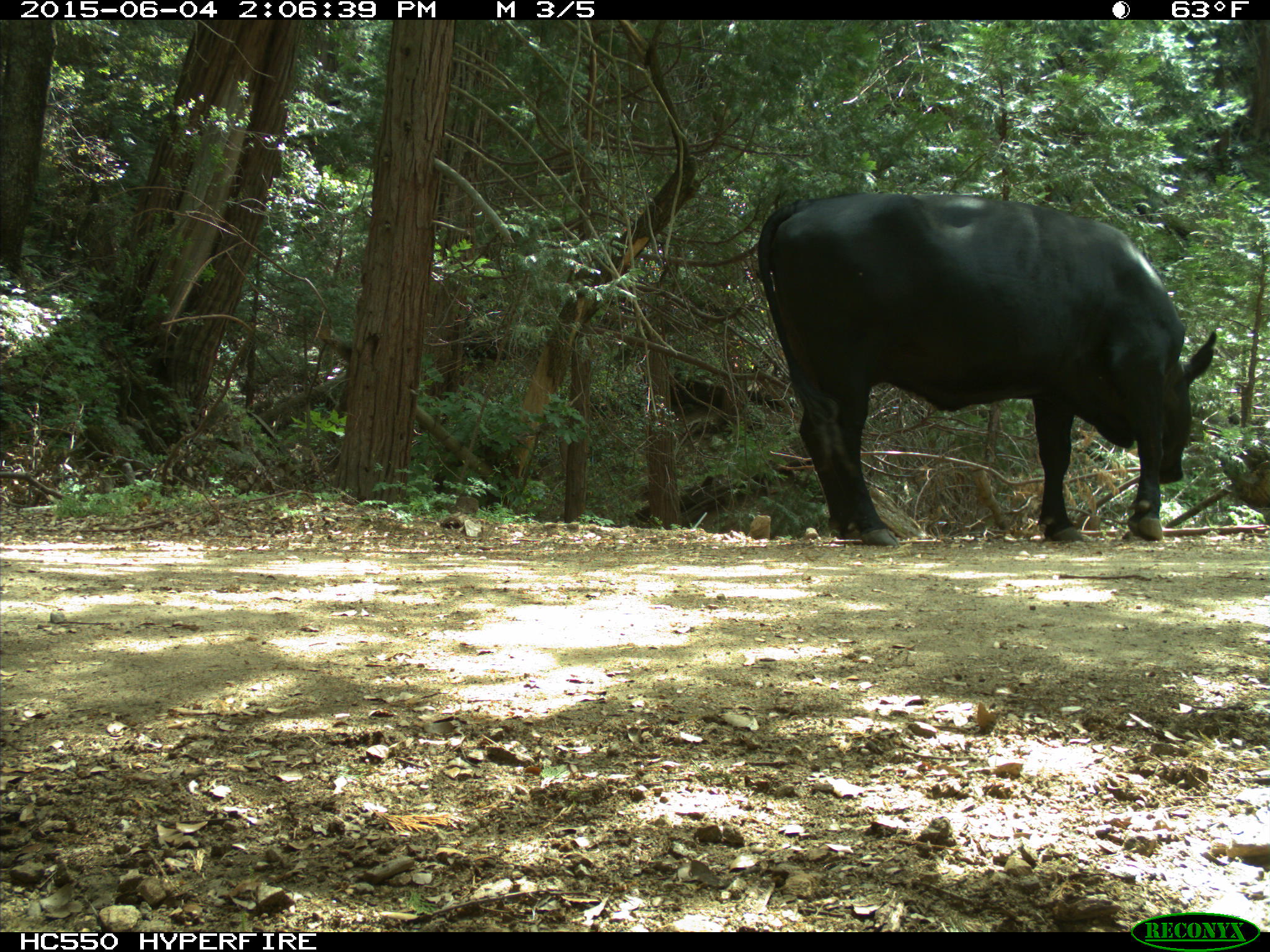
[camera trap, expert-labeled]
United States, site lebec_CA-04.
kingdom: Animalia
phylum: Chordata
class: Mammalia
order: Artiodactyla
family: Bovidae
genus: Bos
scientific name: Bos taurus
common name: domestic cow